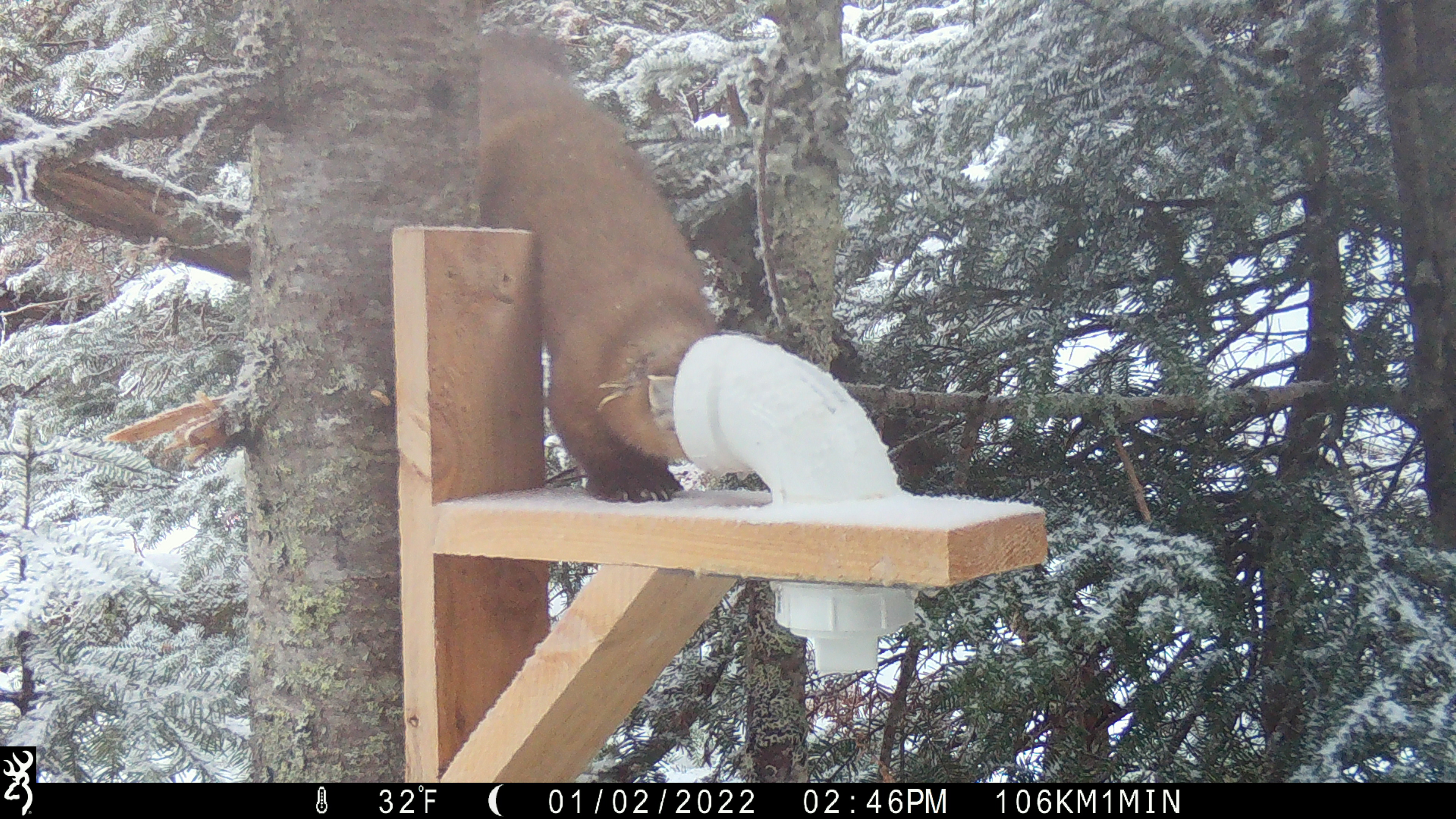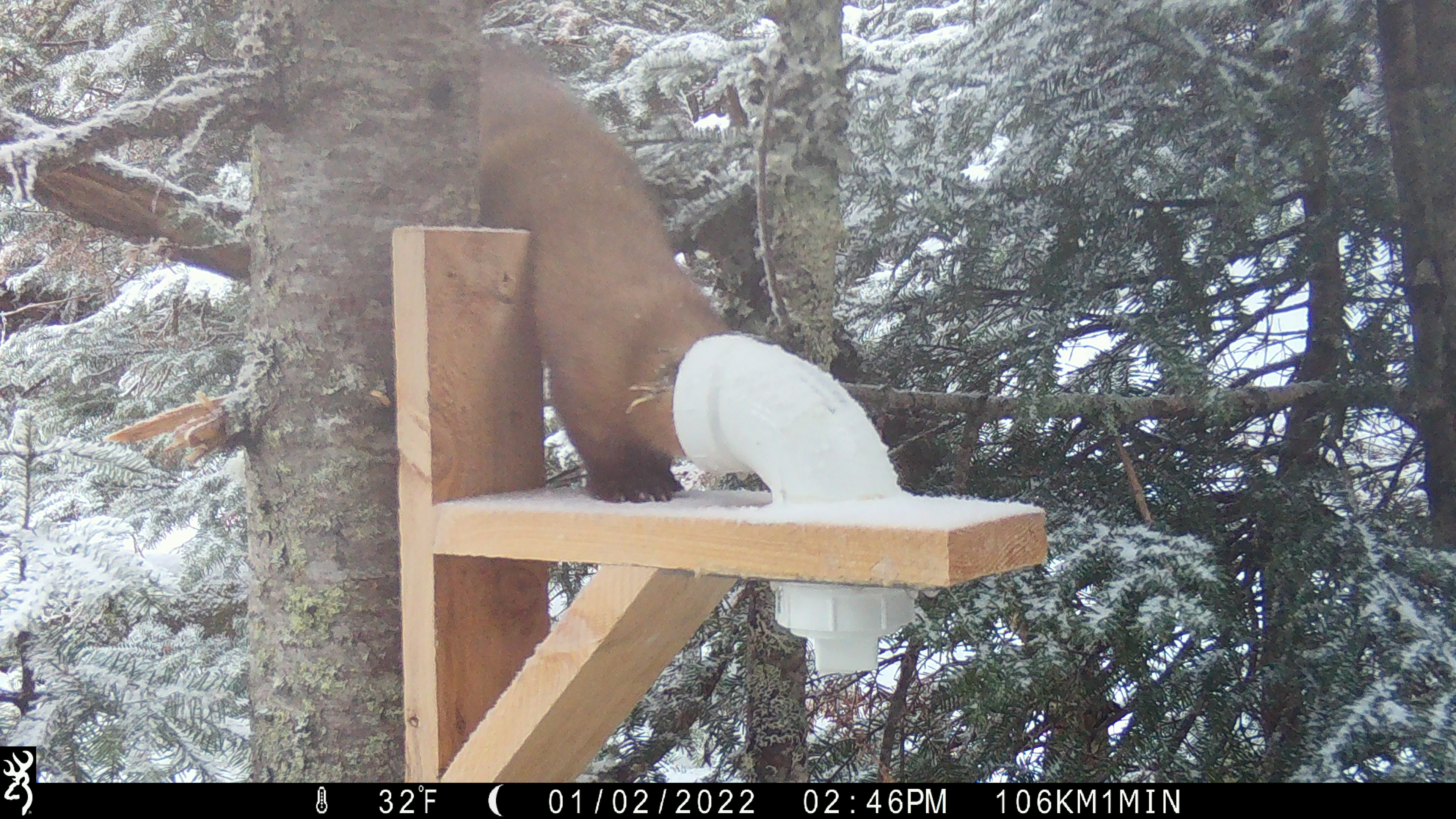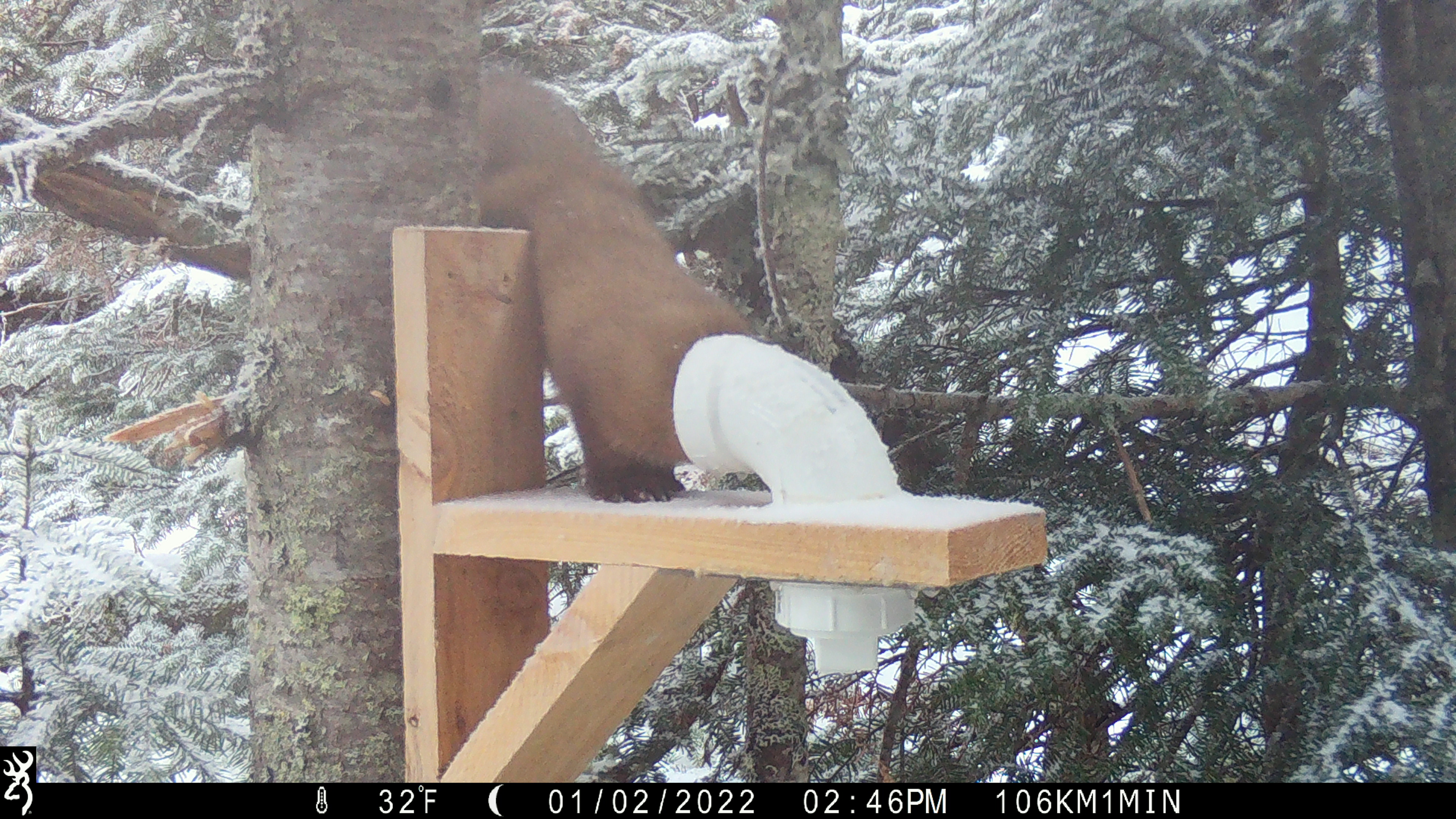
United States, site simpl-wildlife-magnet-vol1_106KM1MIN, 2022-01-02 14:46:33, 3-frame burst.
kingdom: Animalia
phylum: Chordata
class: Mammalia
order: Carnivora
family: Mustelidae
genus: Martes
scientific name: Martes americana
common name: american marten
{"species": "american marten (Martes americana)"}